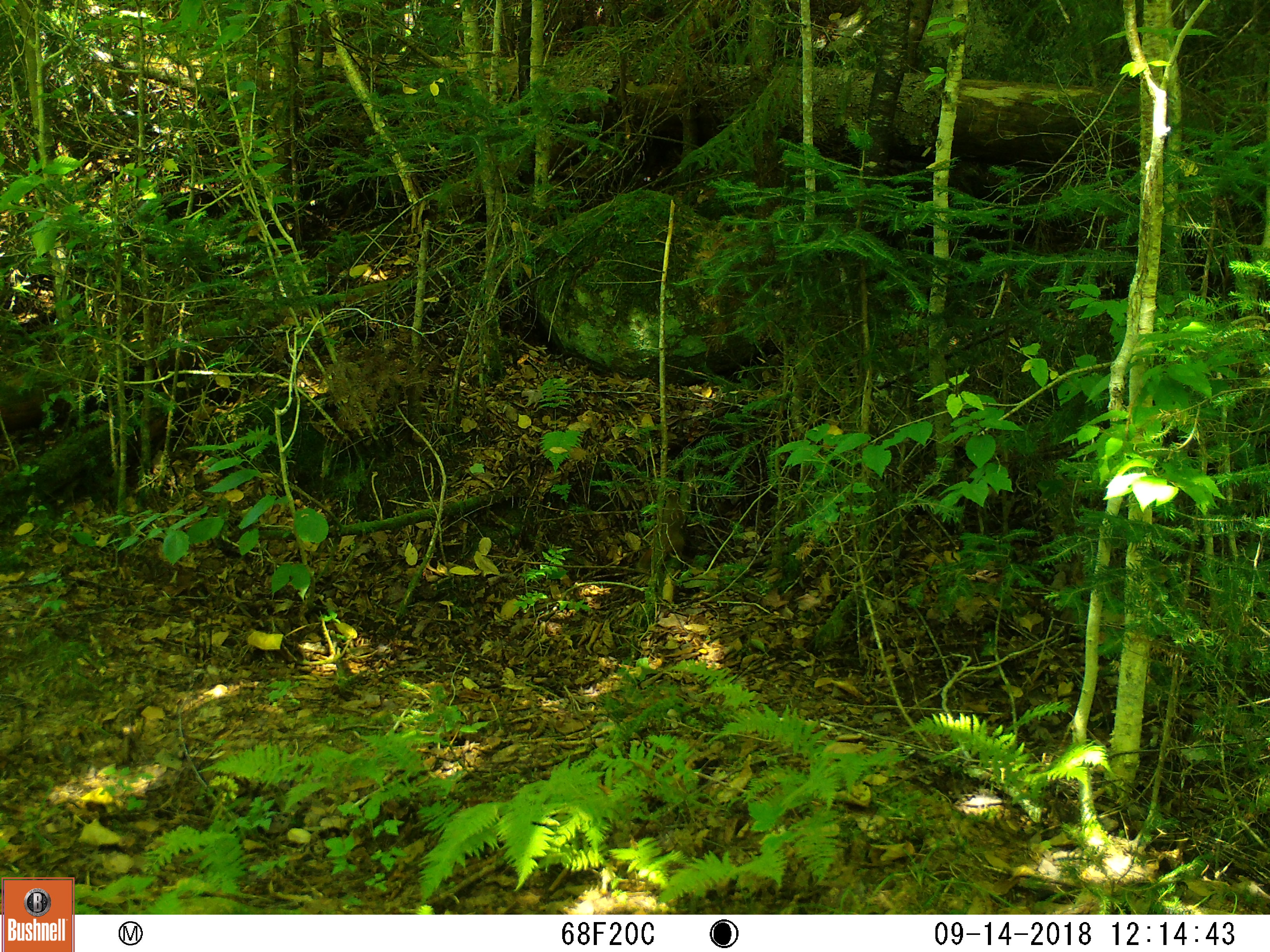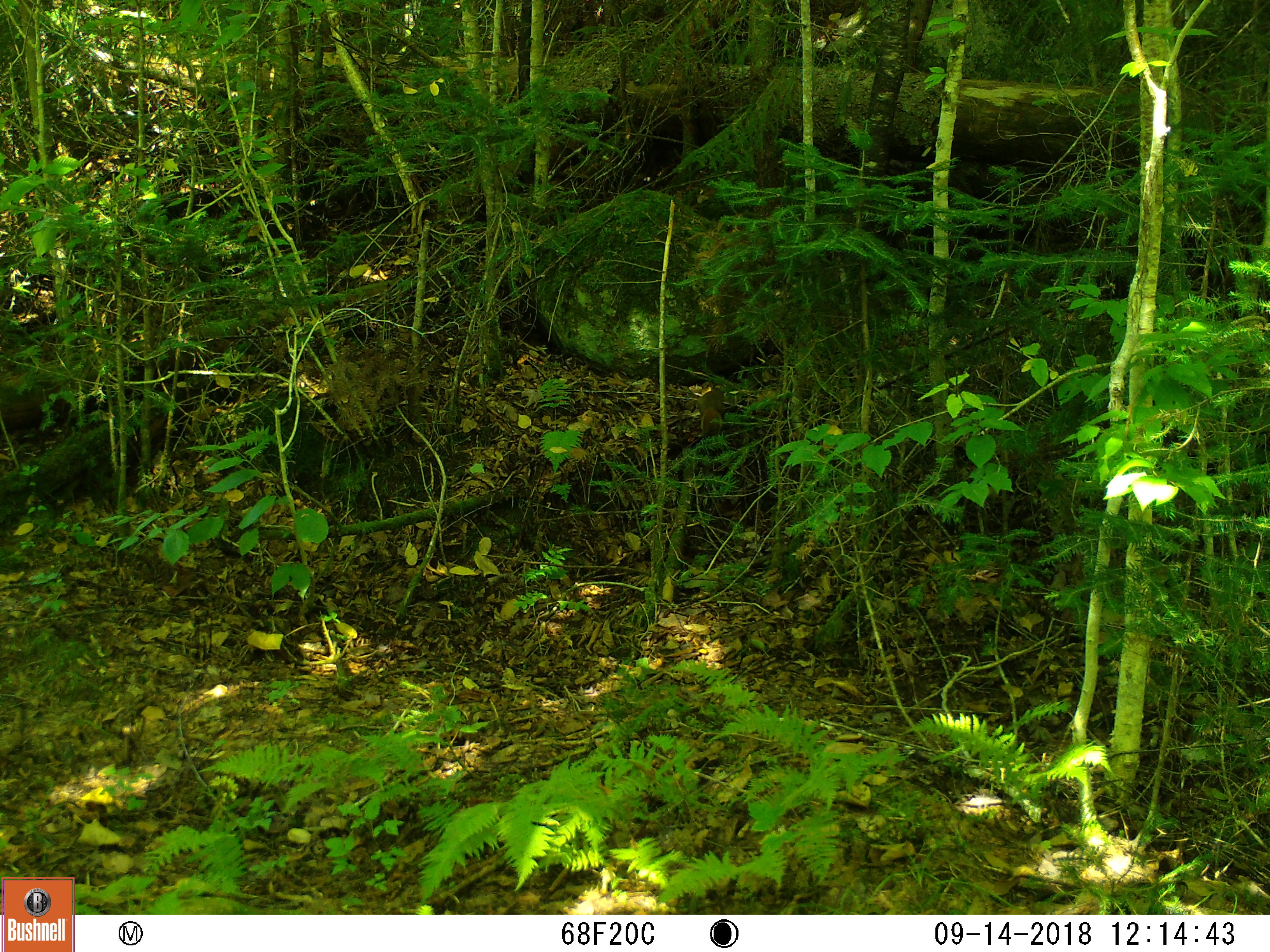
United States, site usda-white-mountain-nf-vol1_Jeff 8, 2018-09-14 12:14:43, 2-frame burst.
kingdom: Animalia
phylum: Chordata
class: Mammalia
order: Rodentia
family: Sciuridae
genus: Tamiasciurus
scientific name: Tamiasciurus hudsonicus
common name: red squirrel